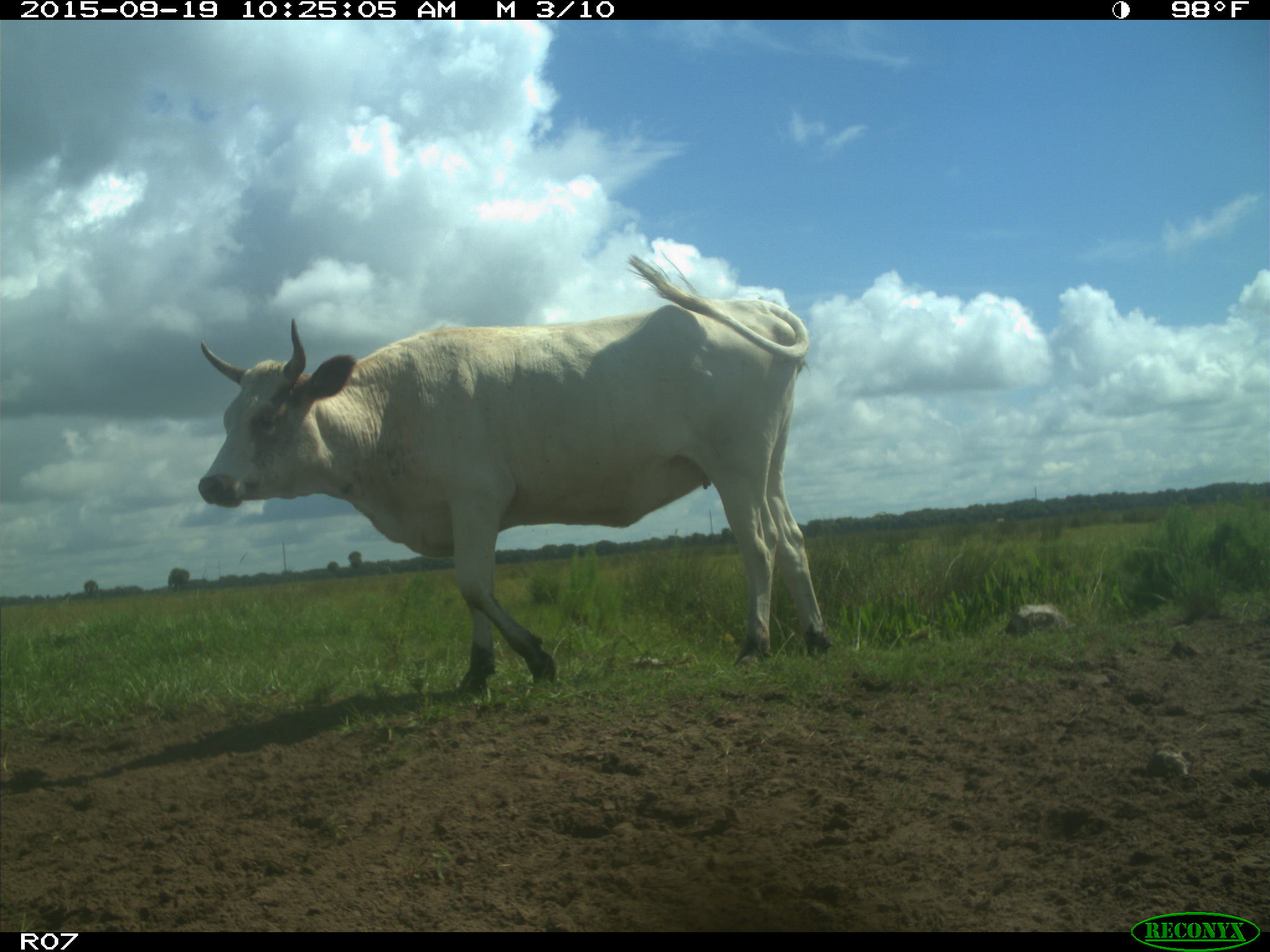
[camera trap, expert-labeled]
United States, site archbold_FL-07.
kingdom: Animalia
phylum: Chordata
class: Mammalia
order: Artiodactyla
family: Bovidae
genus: Bos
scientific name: Bos taurus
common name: domestic cow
Bos taurus (domestic cow).